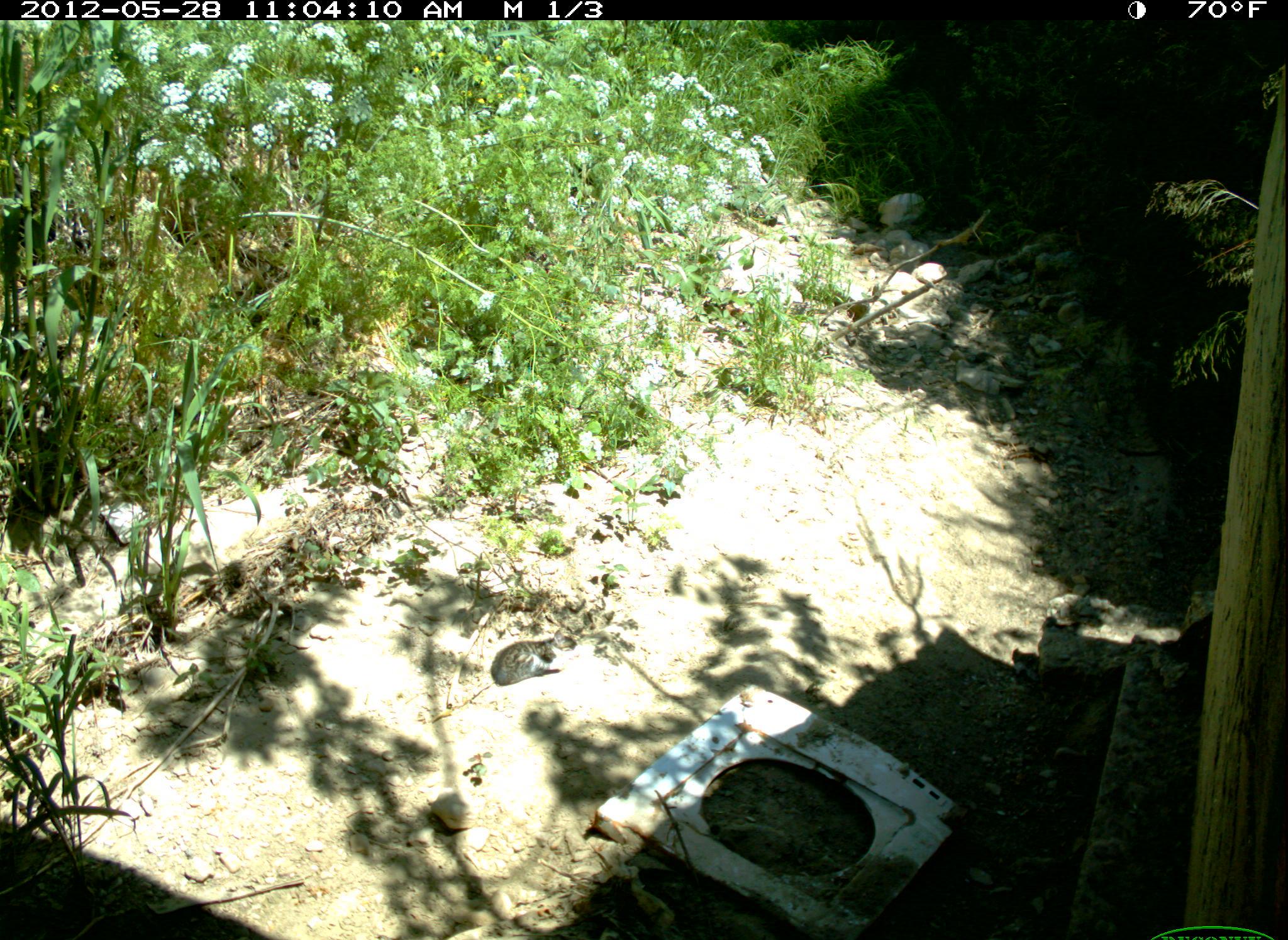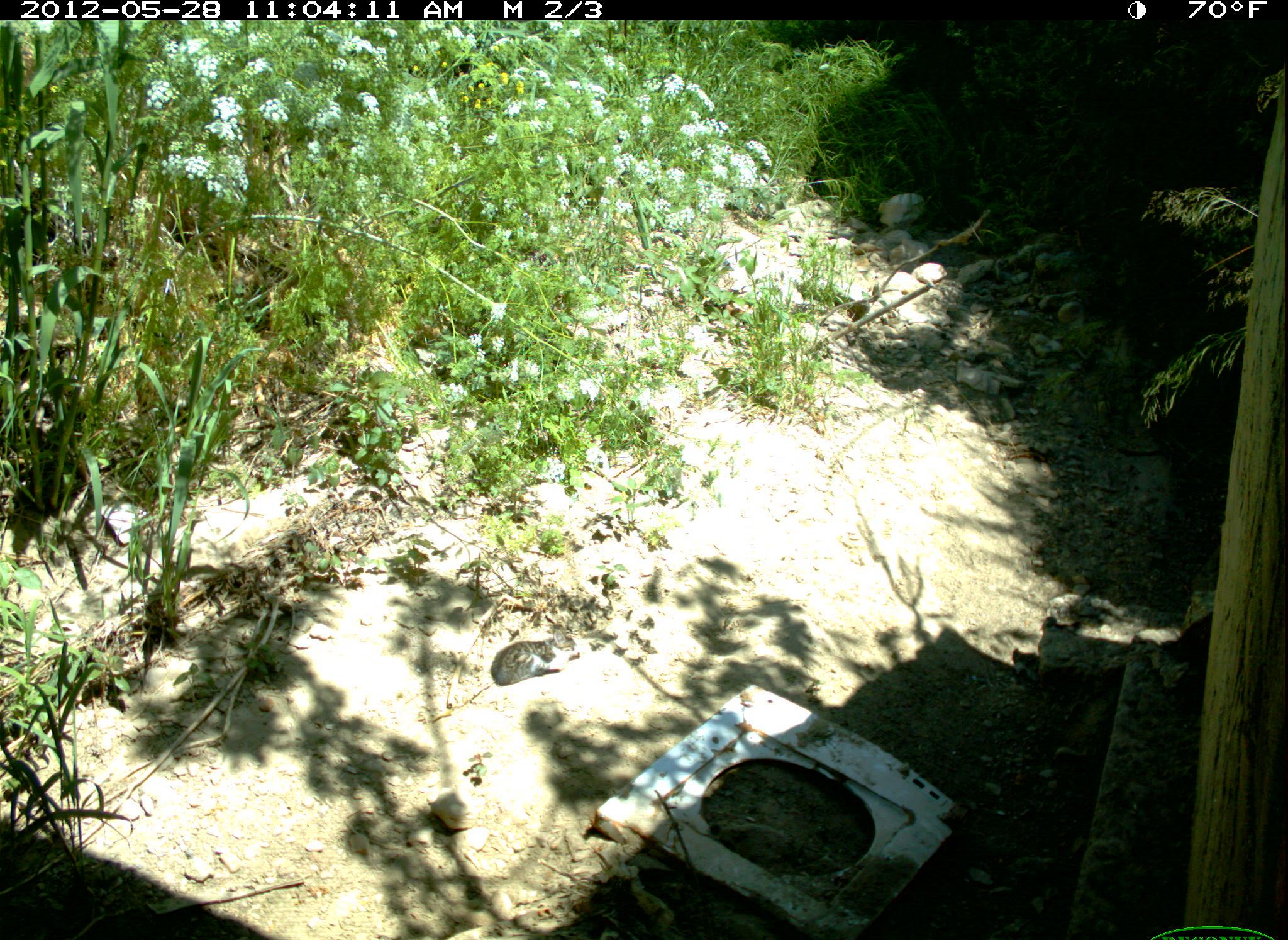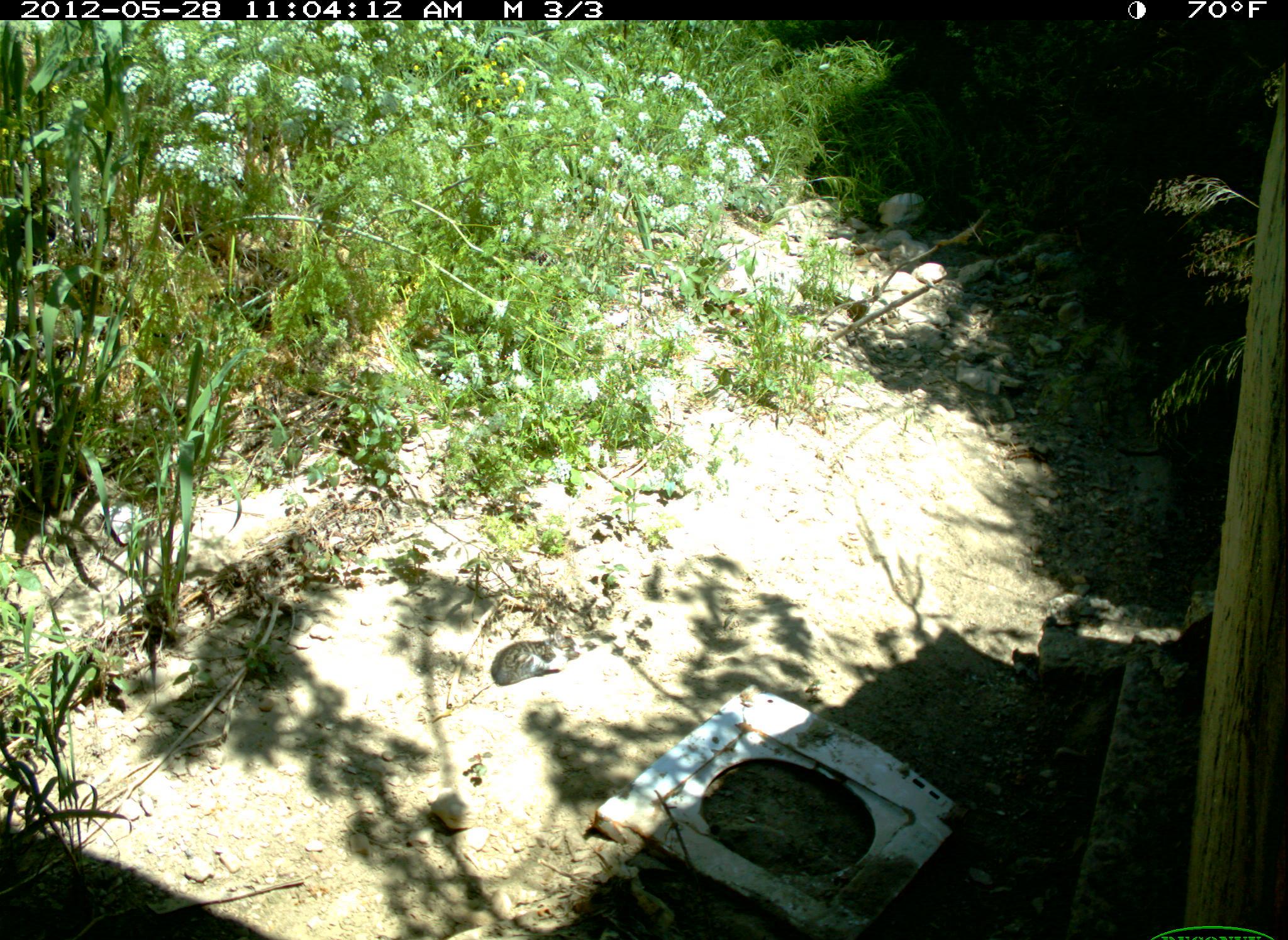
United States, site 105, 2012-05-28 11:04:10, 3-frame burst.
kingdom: Animalia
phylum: Chordata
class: Mammalia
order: Carnivora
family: Felidae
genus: Felis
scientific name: Felis catus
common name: cat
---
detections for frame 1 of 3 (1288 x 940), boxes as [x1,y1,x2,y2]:
cat: [481,627,589,697]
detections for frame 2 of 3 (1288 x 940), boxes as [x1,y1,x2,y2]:
cat: [481,612,613,694]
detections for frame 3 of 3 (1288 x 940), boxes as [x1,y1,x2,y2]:
cat: [479,622,592,693]